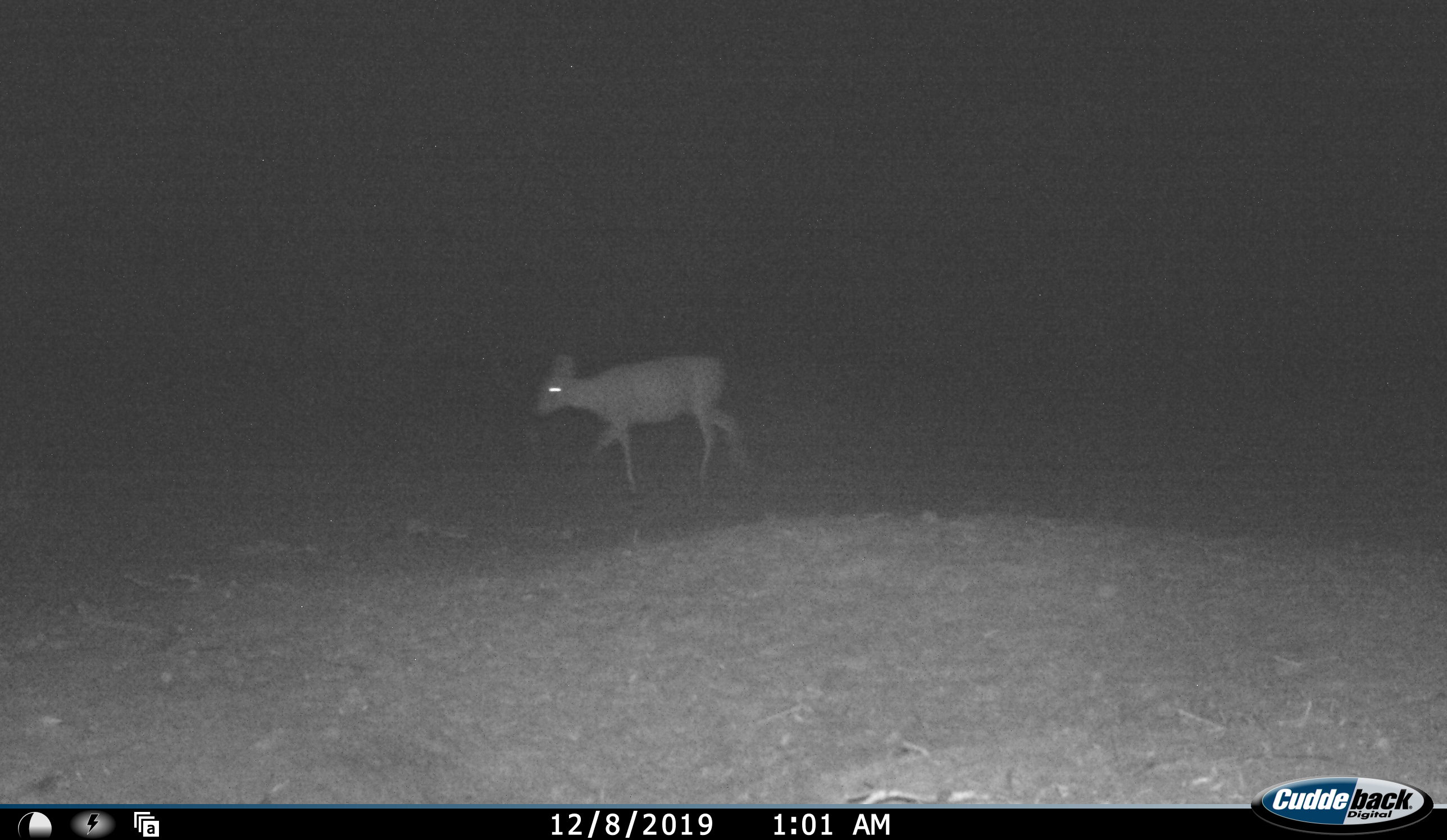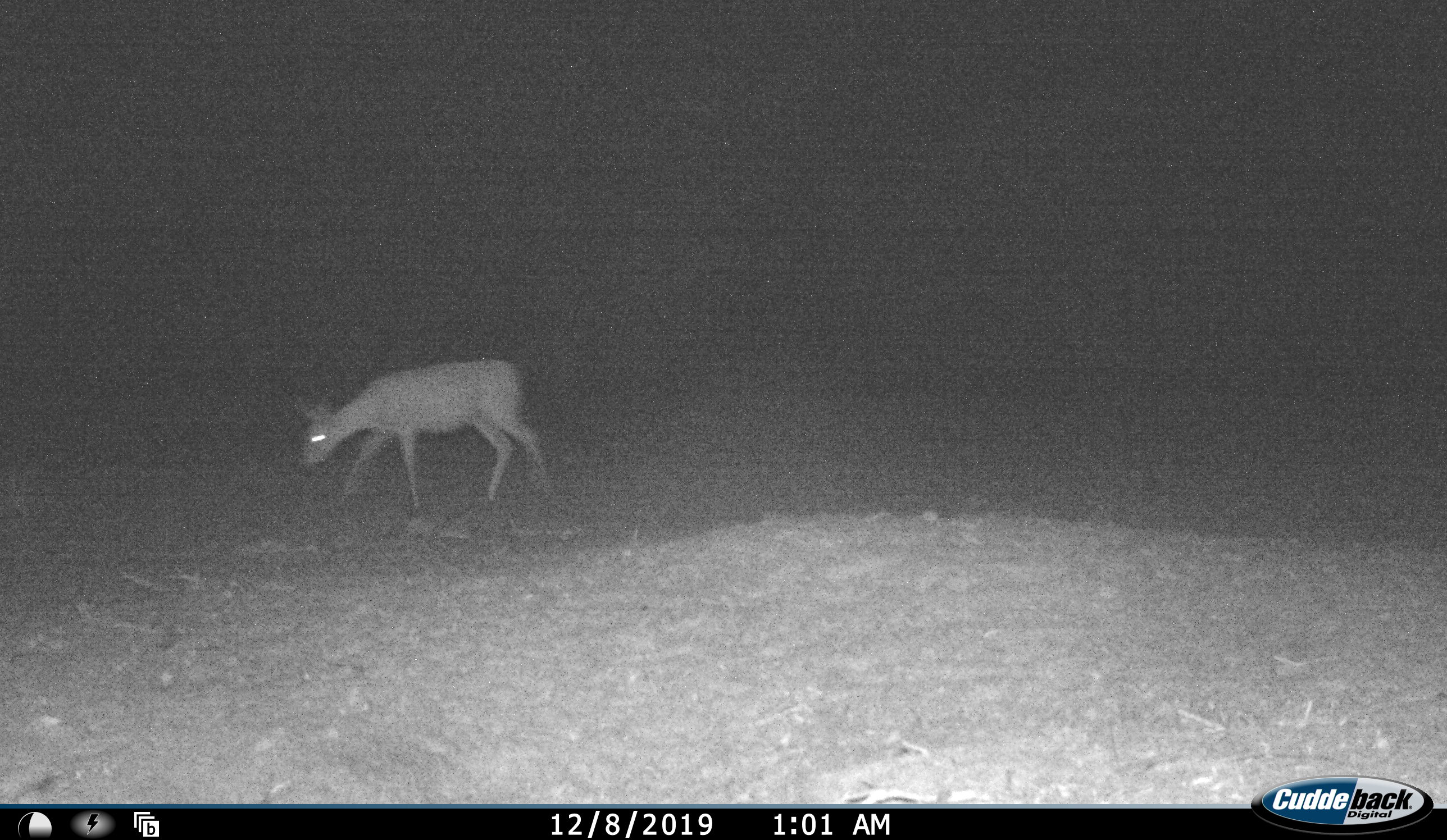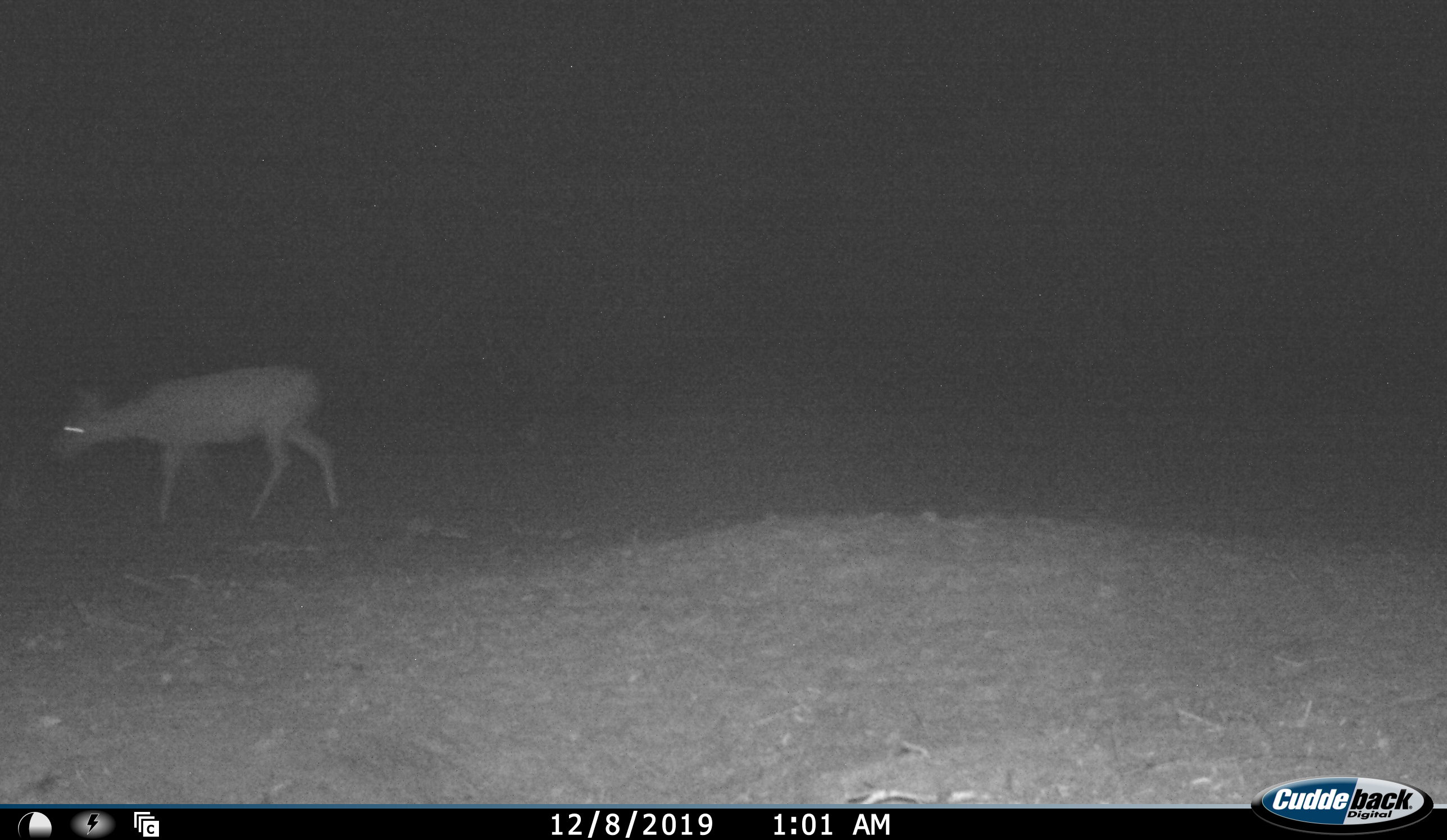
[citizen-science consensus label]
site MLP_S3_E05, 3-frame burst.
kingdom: Animalia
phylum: Chordata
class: Mammalia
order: Artiodactyla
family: Bovidae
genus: Raphicerus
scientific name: Raphicerus campestris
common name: steenbok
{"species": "steenbok (Raphicerus campestris)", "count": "1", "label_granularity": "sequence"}